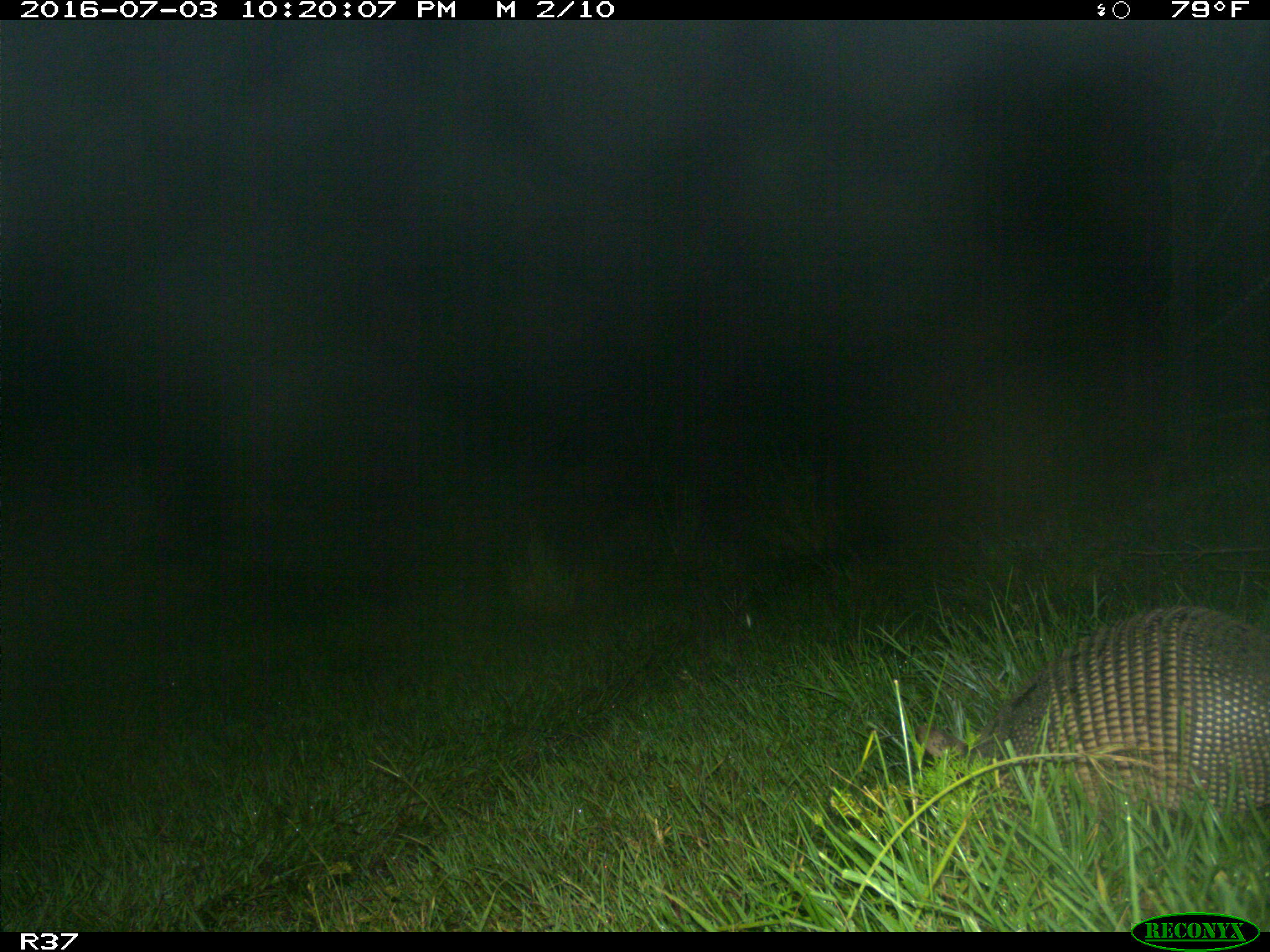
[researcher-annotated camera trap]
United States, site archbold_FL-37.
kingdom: Animalia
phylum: Chordata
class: Mammalia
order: Cingulata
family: Dasypodidae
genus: Dasypus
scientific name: Dasypus novemcinctus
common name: nine-banded armadillo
Dasypus novemcinctus (nine-banded armadillo).